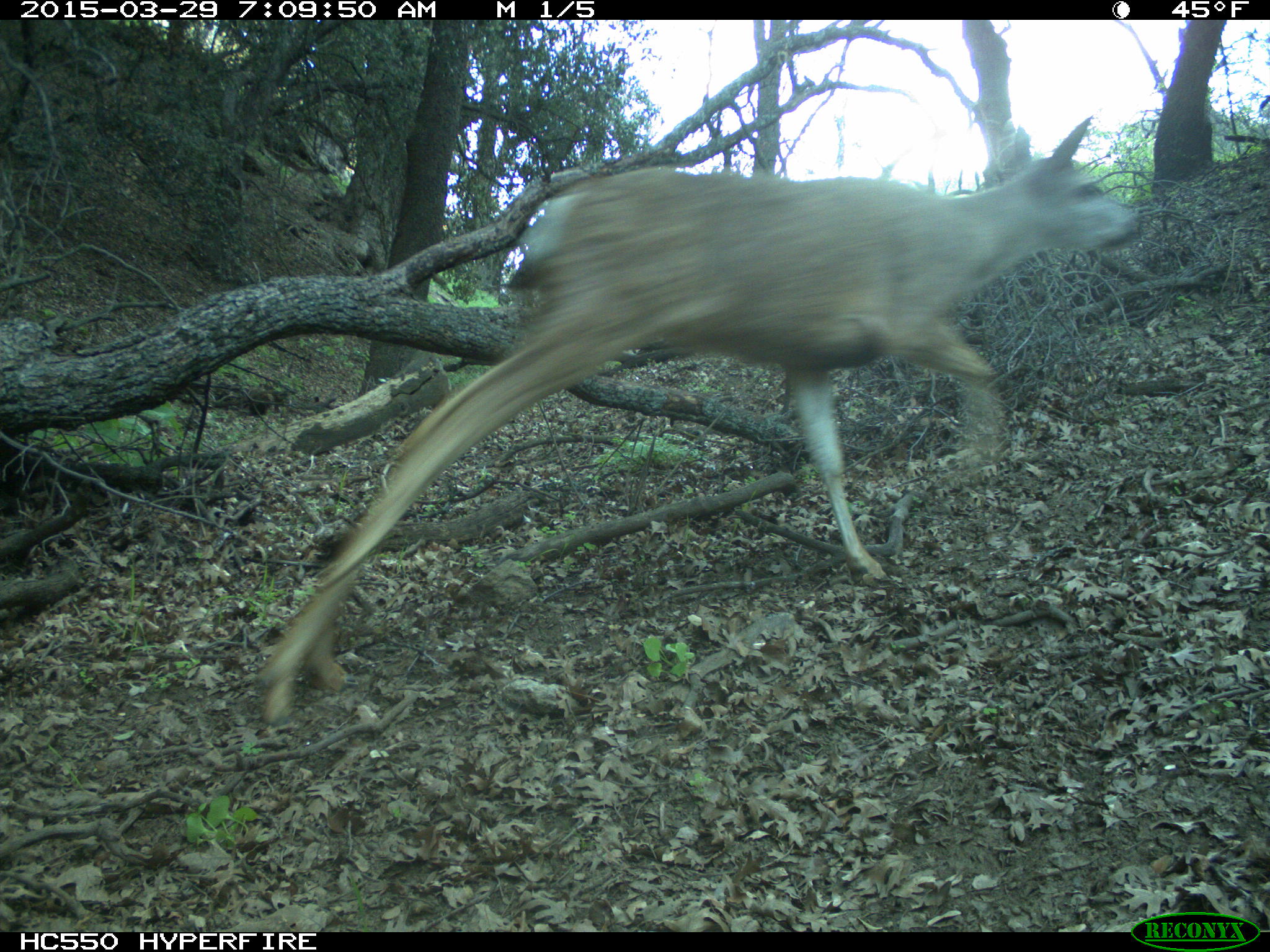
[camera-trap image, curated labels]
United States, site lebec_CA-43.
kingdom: Animalia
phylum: Chordata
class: Mammalia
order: Artiodactyla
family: Cervidae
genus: Odocoileus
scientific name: Odocoileus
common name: deer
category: unidentified deer